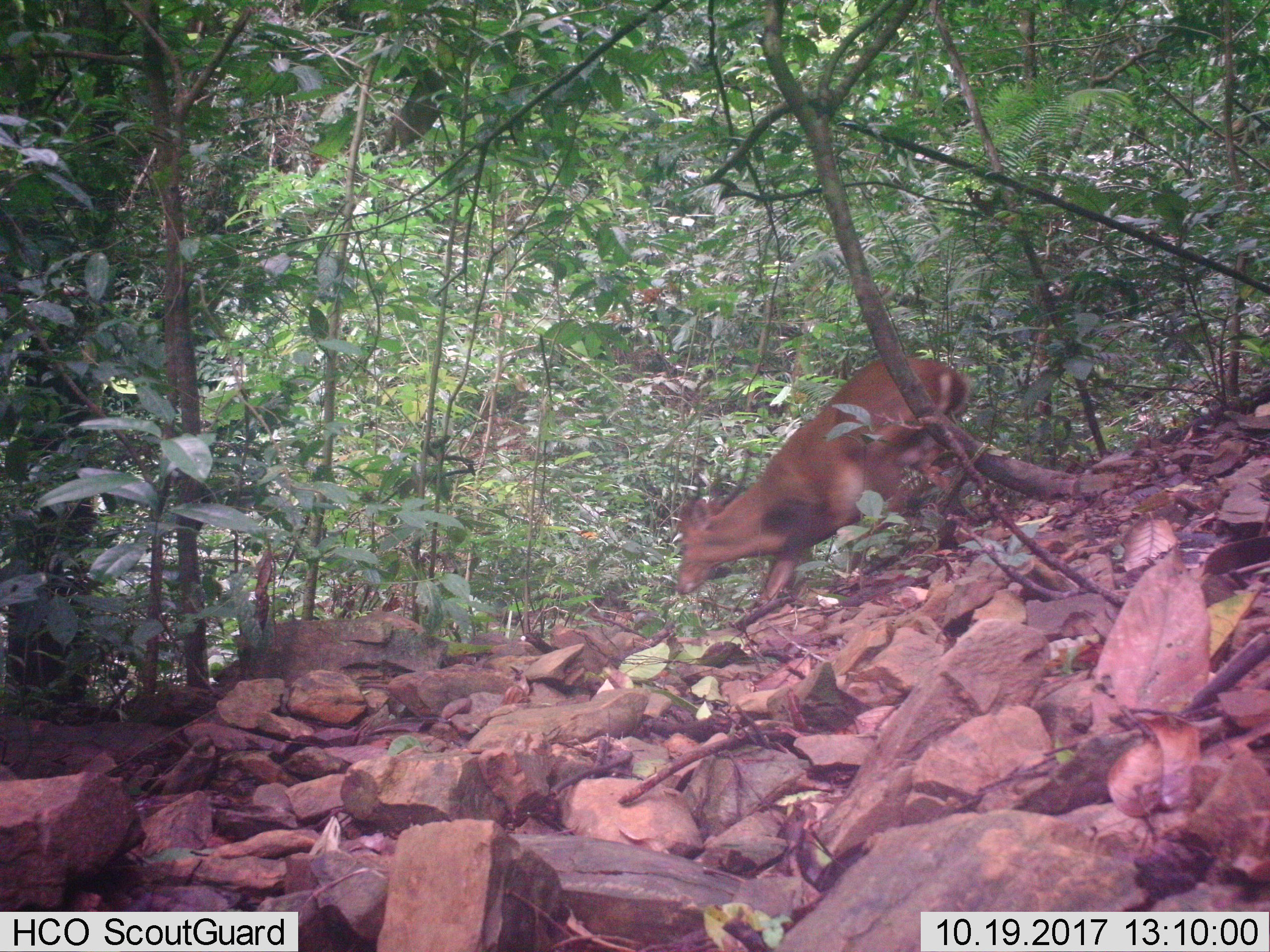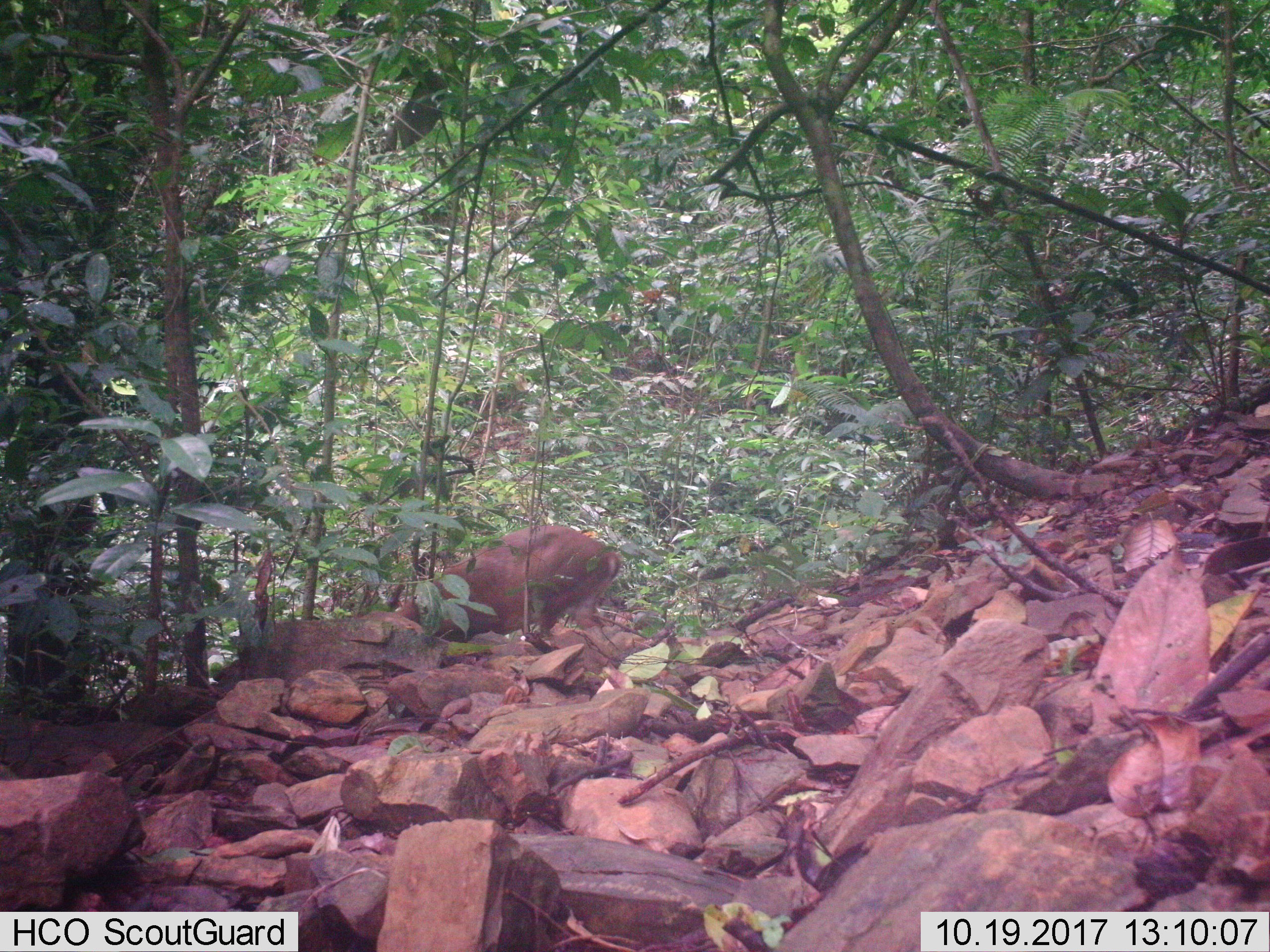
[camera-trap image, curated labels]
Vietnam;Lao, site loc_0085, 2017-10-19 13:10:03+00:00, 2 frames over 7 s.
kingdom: Animalia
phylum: Chordata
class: Mammalia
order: Artiodactyla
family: Cervidae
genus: Muntiacus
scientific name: Muntiacus vuquangensis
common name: large-antlered muntjac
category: large antlered muntjac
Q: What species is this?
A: Large antlered muntjac (large-antlered muntjac) (Muntiacus vuquangensis).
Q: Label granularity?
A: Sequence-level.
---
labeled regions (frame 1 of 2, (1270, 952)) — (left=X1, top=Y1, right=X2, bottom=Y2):
large antlered muntjac: (left=676, top=356, right=971, bottom=601)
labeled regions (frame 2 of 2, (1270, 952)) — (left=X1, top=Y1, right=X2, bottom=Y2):
large antlered muntjac: (left=398, top=525, right=620, bottom=643)